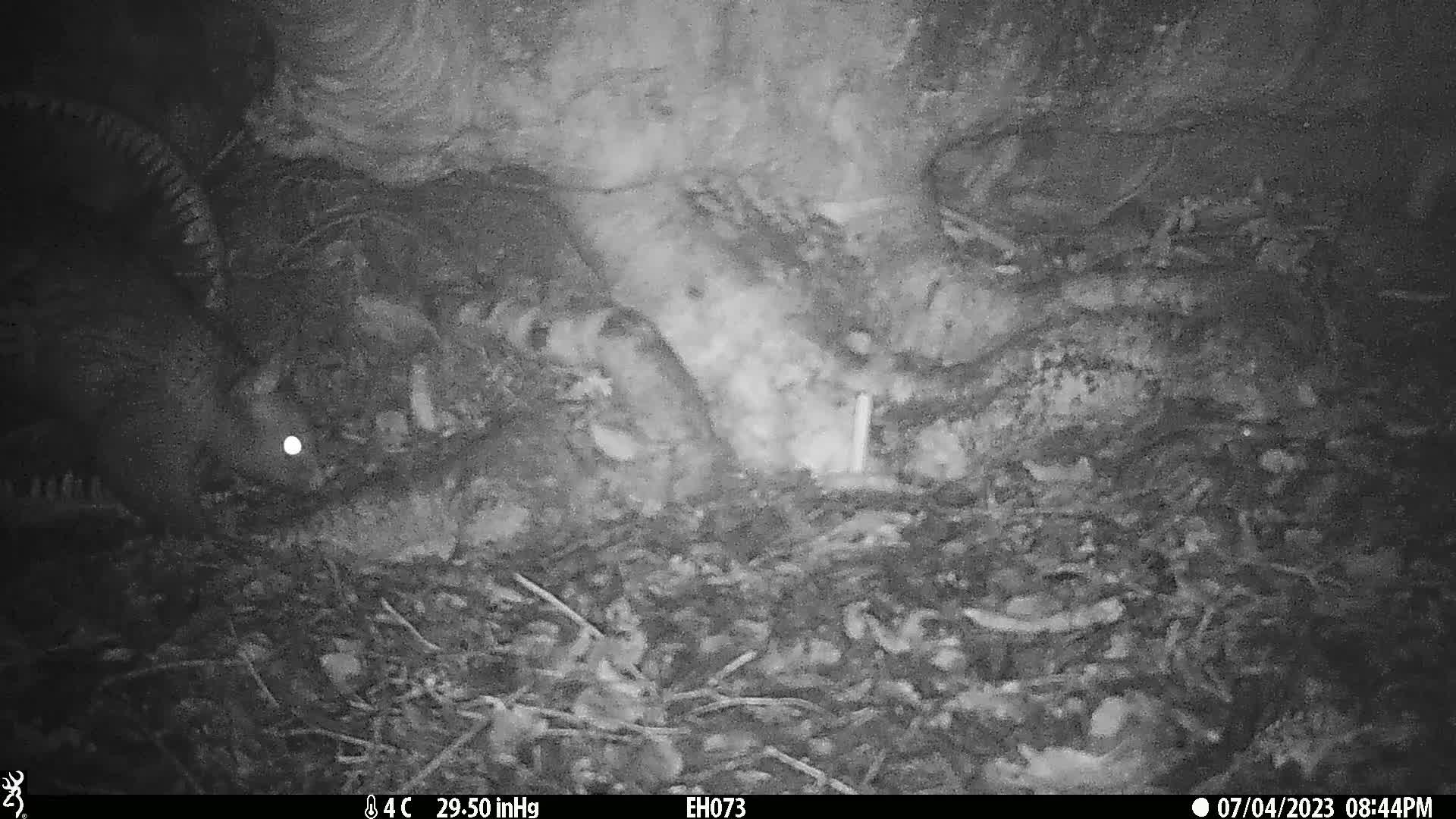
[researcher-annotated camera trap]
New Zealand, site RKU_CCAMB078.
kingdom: Animalia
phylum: Chordata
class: Mammalia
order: Diprotodontia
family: Phalangeridae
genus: Trichosurus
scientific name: Trichosurus vulpecula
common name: common brushtail possum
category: possum